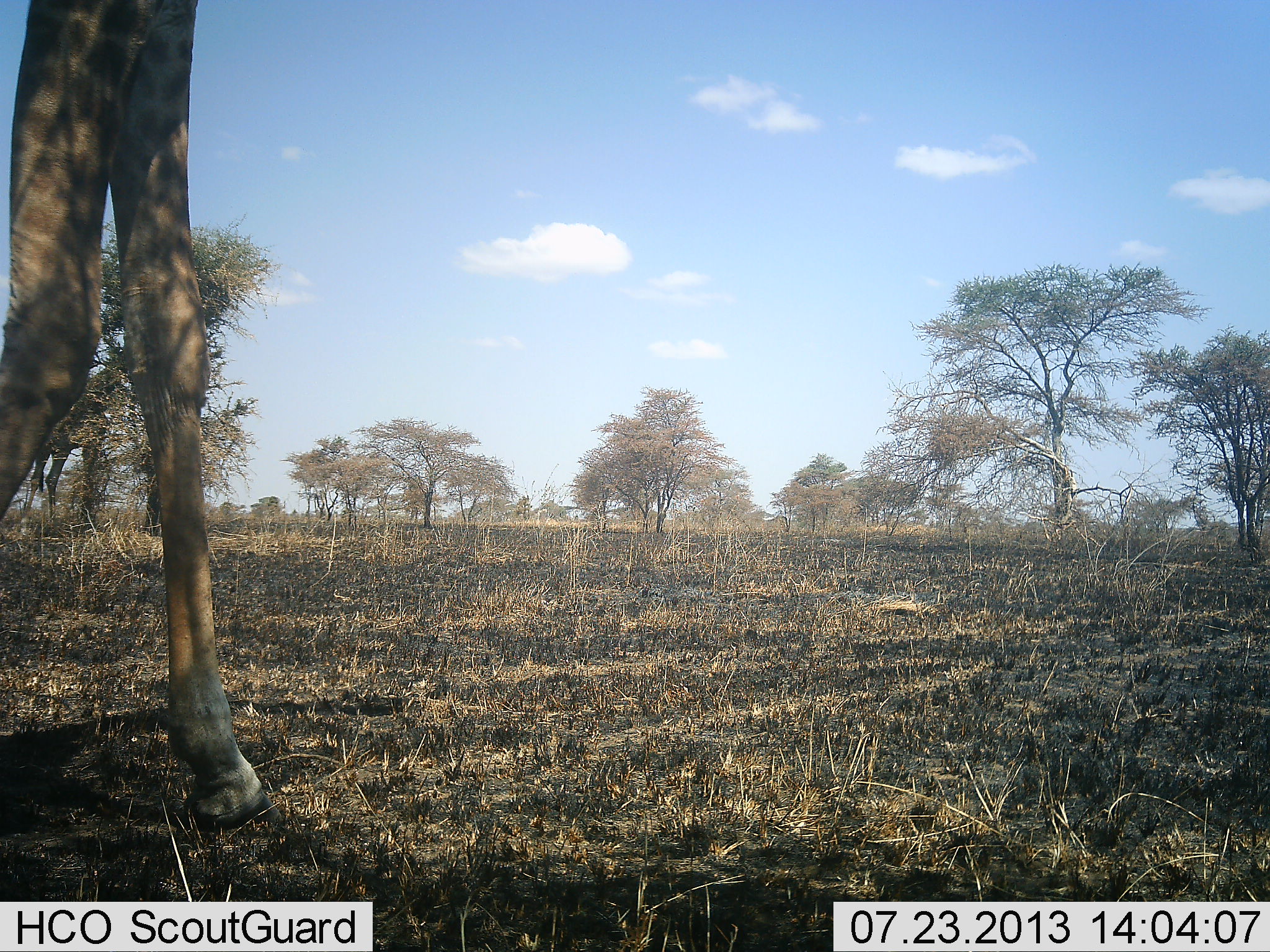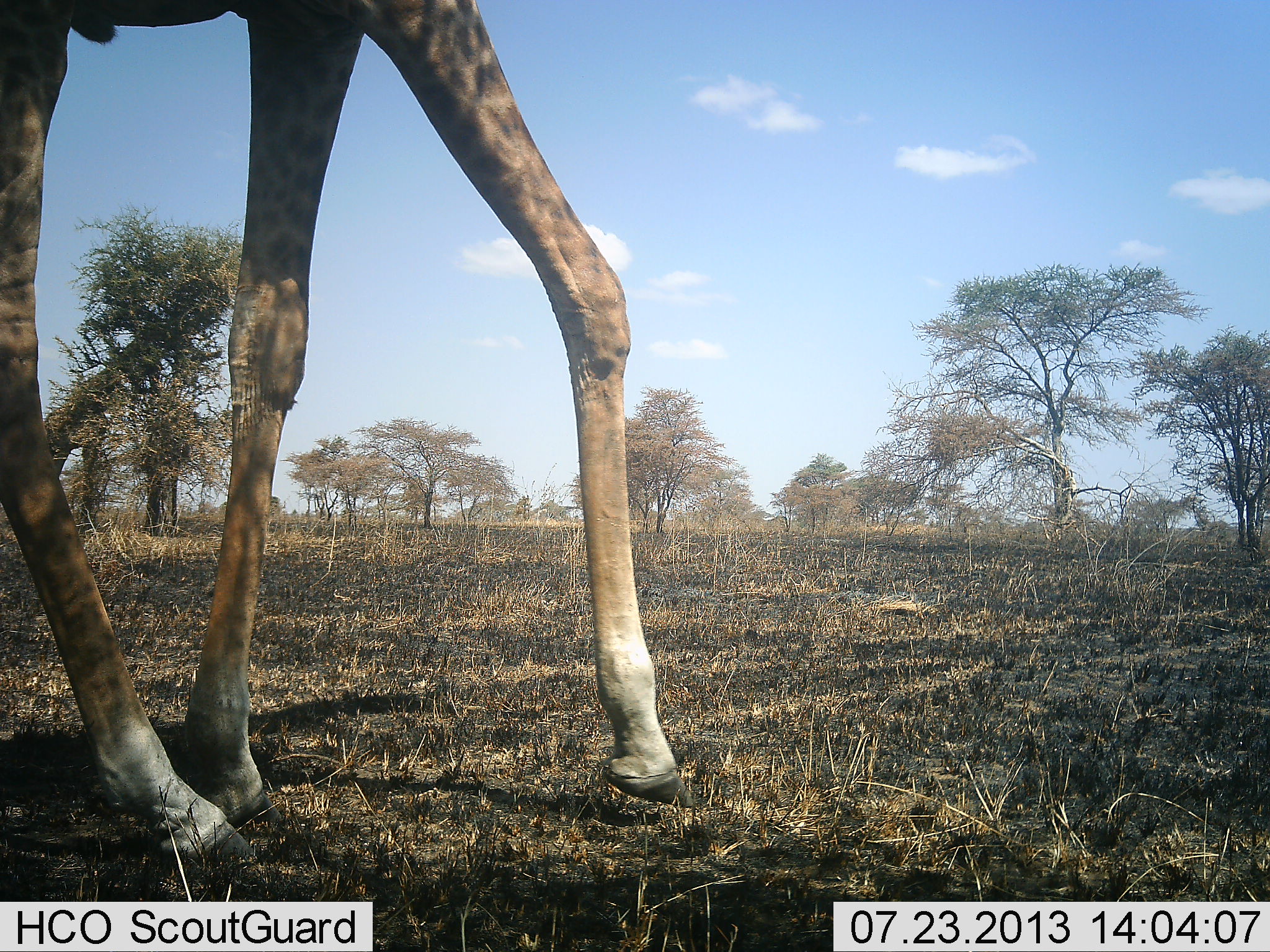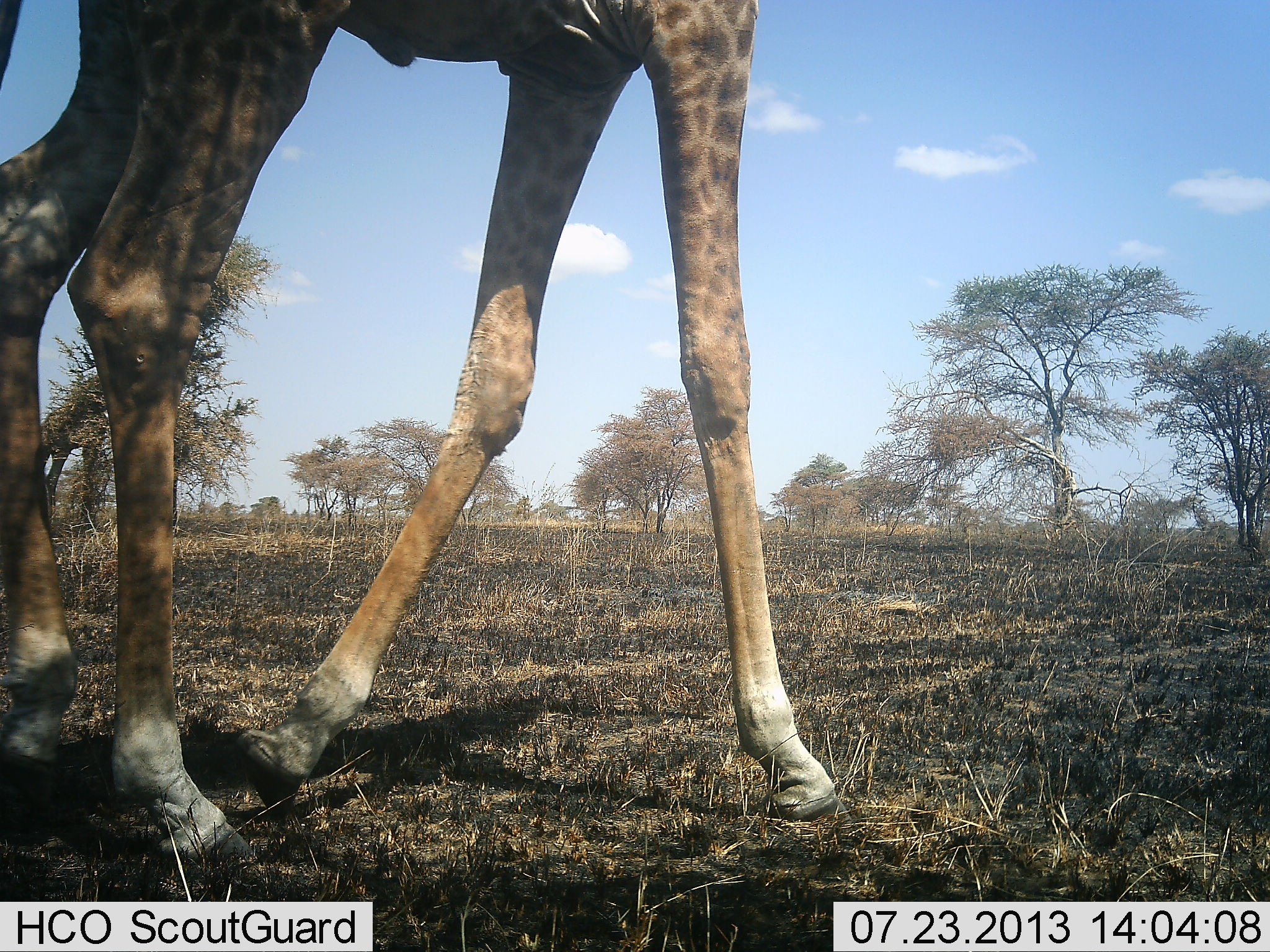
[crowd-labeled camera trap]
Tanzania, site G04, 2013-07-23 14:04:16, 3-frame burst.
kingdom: Animalia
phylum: Chordata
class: Mammalia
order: Artiodactyla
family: Giraffidae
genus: Giraffa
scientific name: Giraffa camelopardalis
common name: giraffe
Giraffe (Giraffa camelopardalis), count 1. Behavior (volunteer vote fractions): standing 7%, resting 0%, moving 93%, interacting 0%. Young present (vote fraction): 0%. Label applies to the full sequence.